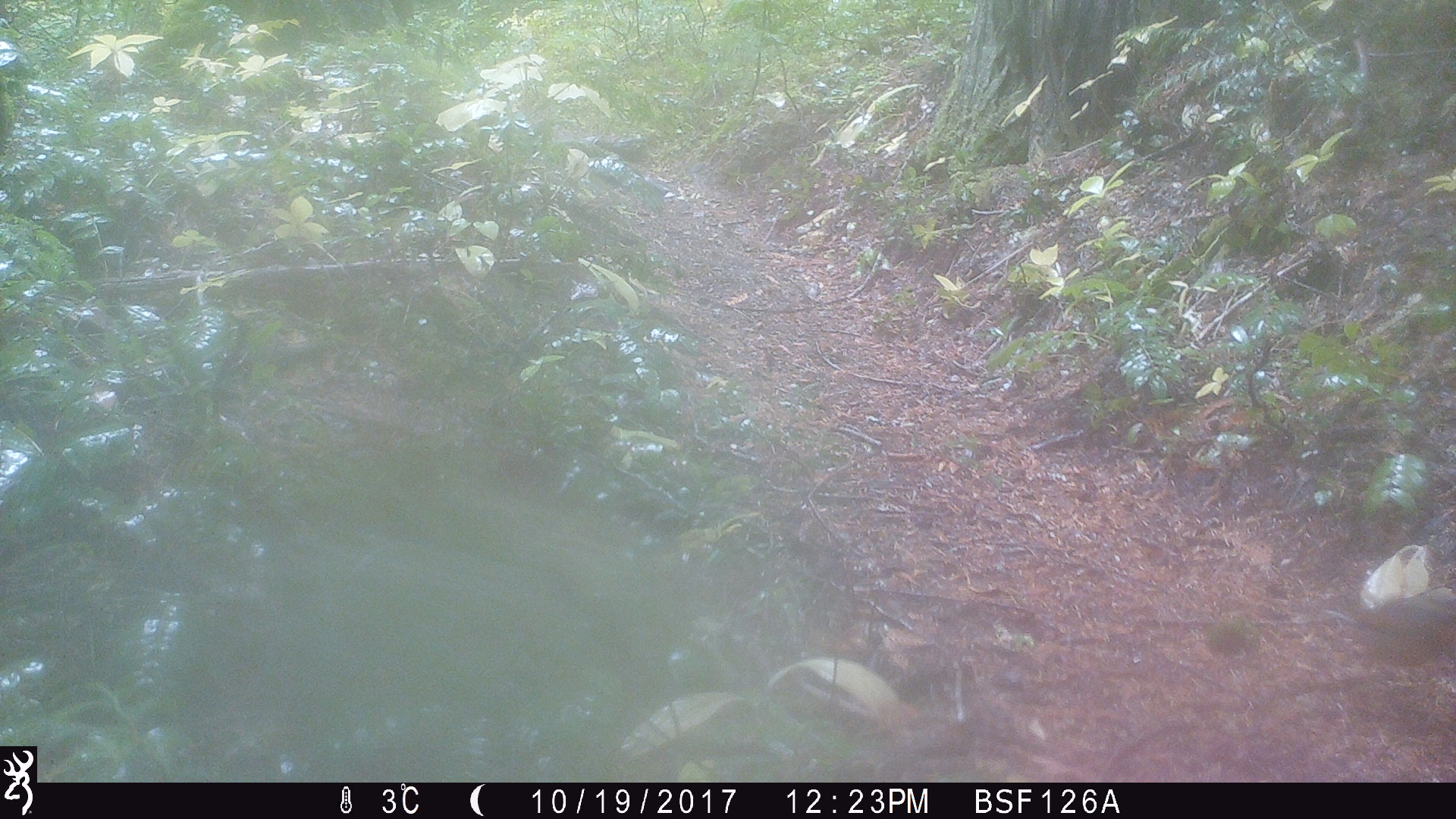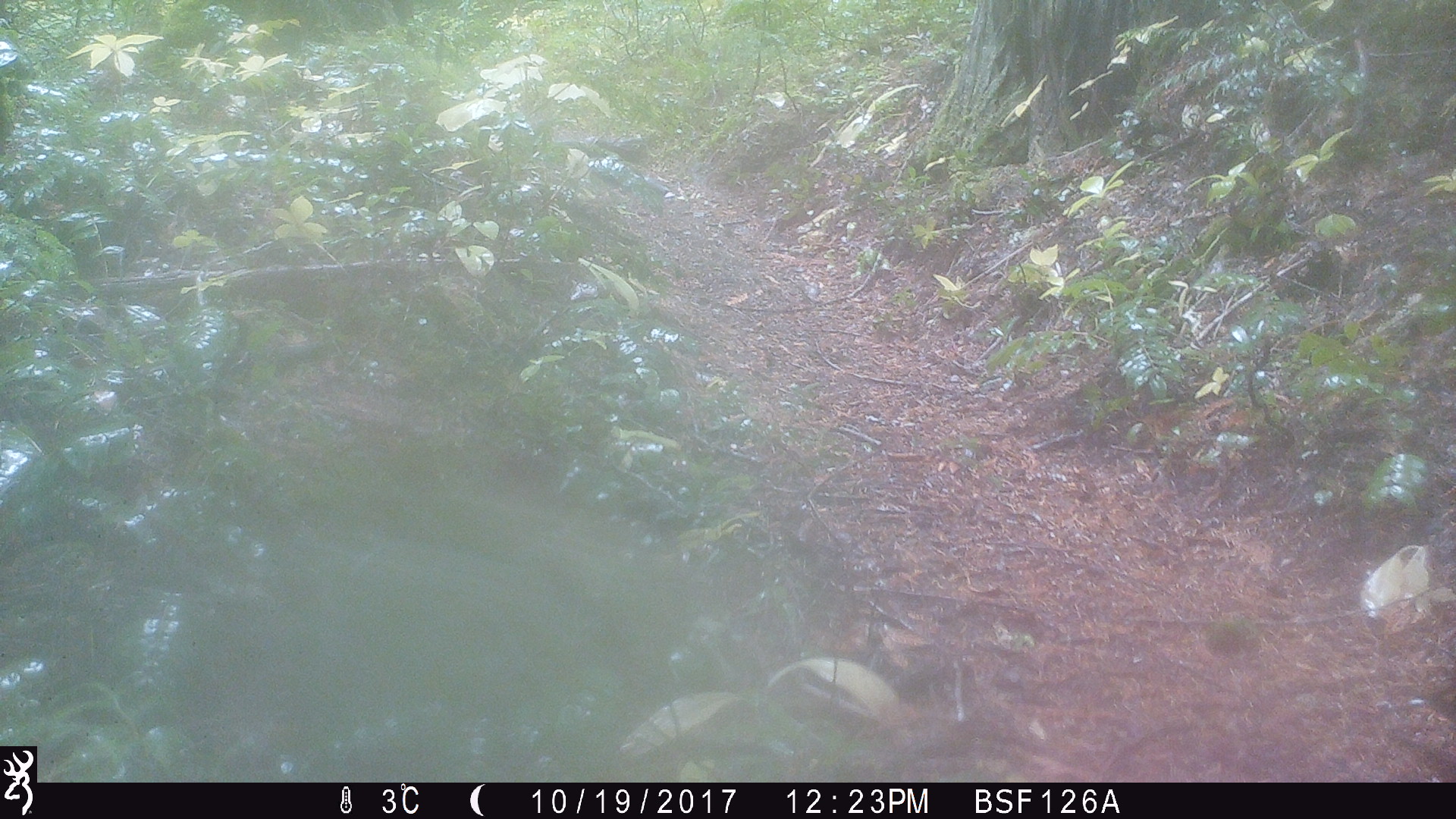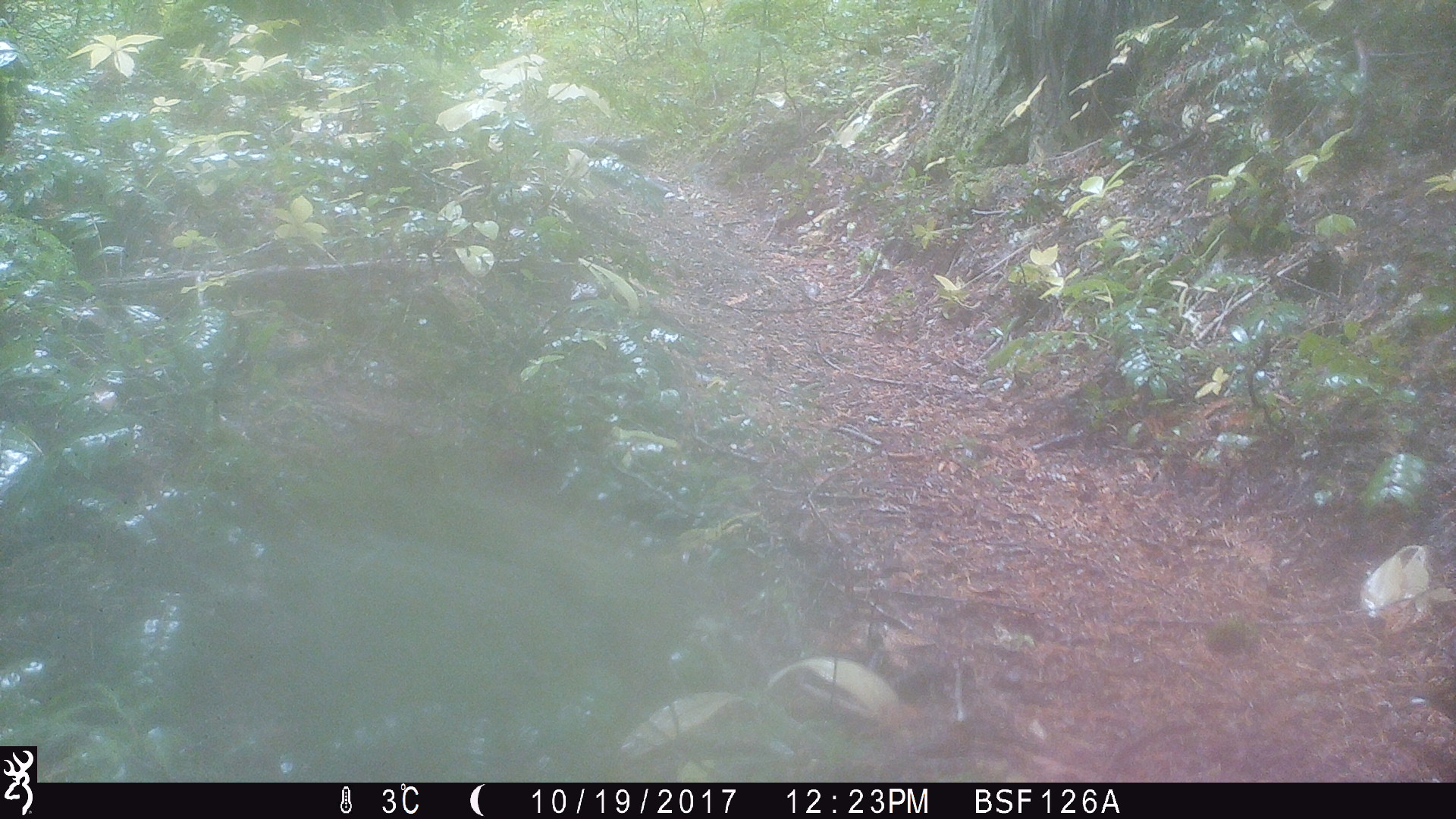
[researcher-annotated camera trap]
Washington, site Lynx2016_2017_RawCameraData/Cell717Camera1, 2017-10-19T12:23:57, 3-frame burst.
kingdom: Animalia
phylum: Chordata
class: Aves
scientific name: Aves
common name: birds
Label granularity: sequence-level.